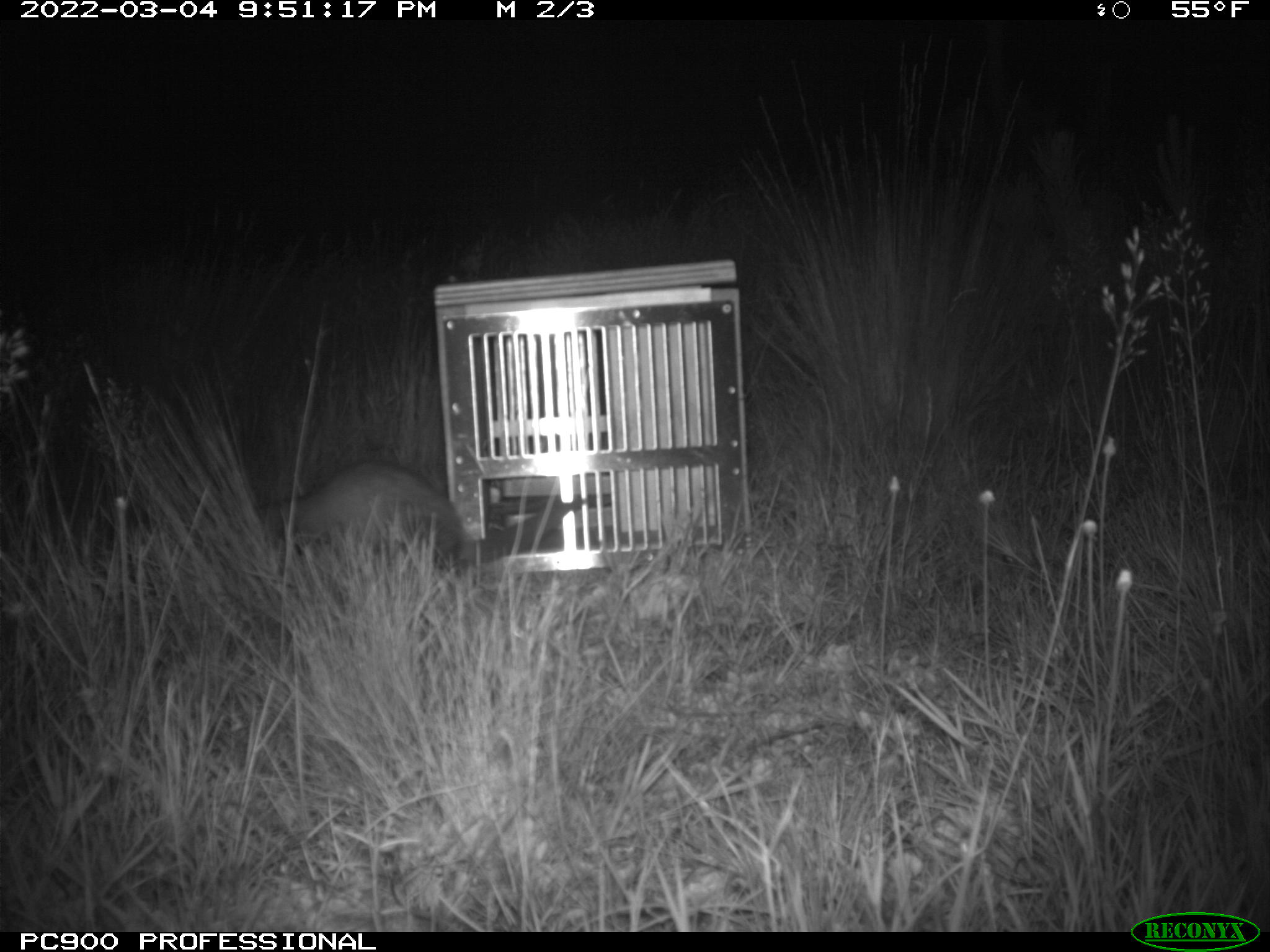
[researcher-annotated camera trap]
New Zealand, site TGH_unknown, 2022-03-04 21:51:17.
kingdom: Animalia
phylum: Chordata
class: Mammalia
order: Carnivora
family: Mustelidae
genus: Mustela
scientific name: Mustela furo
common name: ferret